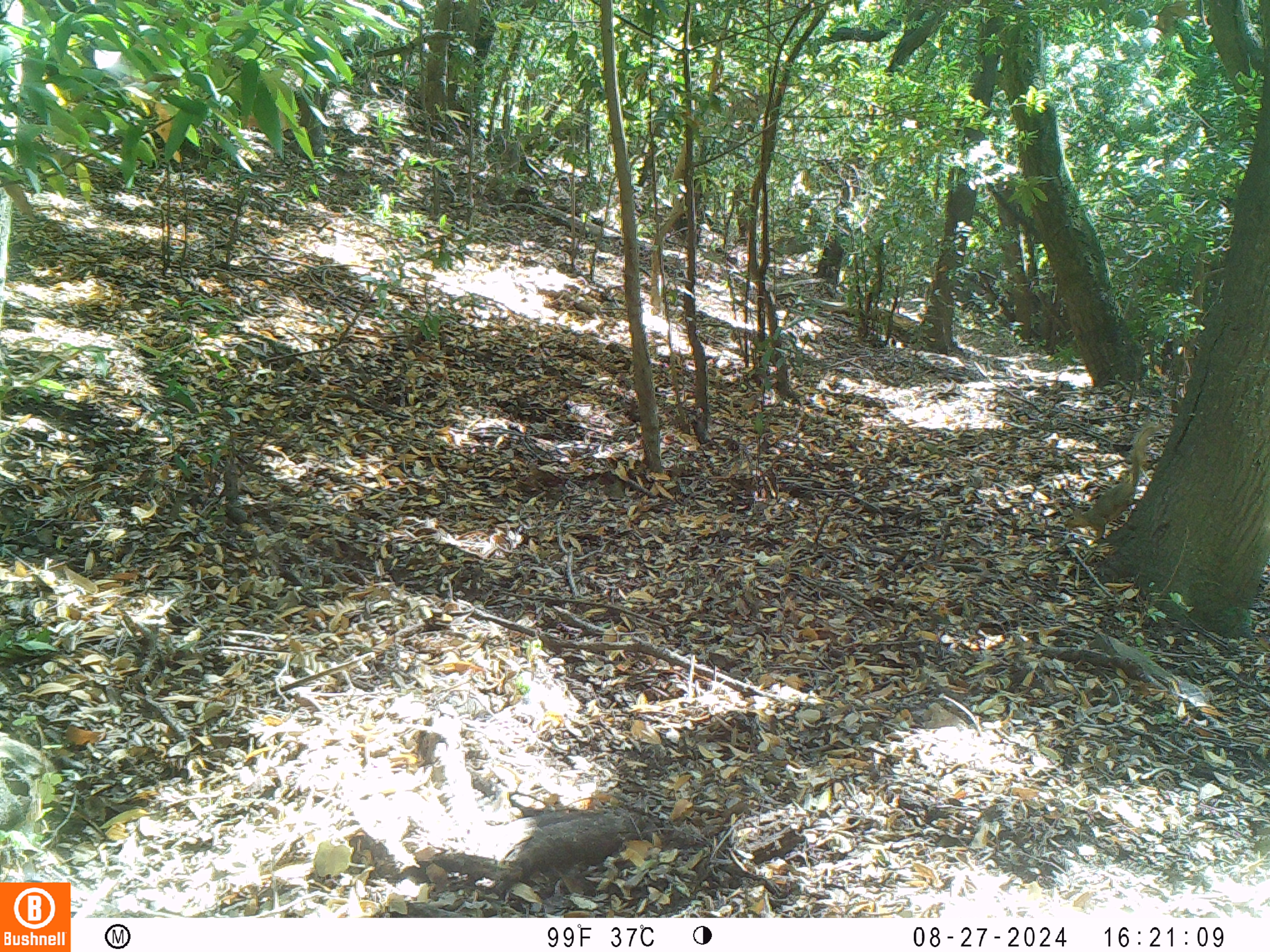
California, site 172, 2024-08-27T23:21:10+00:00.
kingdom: Animalia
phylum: Chordata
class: Mammalia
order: Rodentia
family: Sciuridae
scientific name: Sciuridae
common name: squirrel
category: unknown squirrel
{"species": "unknown squirrel (squirrel) (Sciuridae)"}